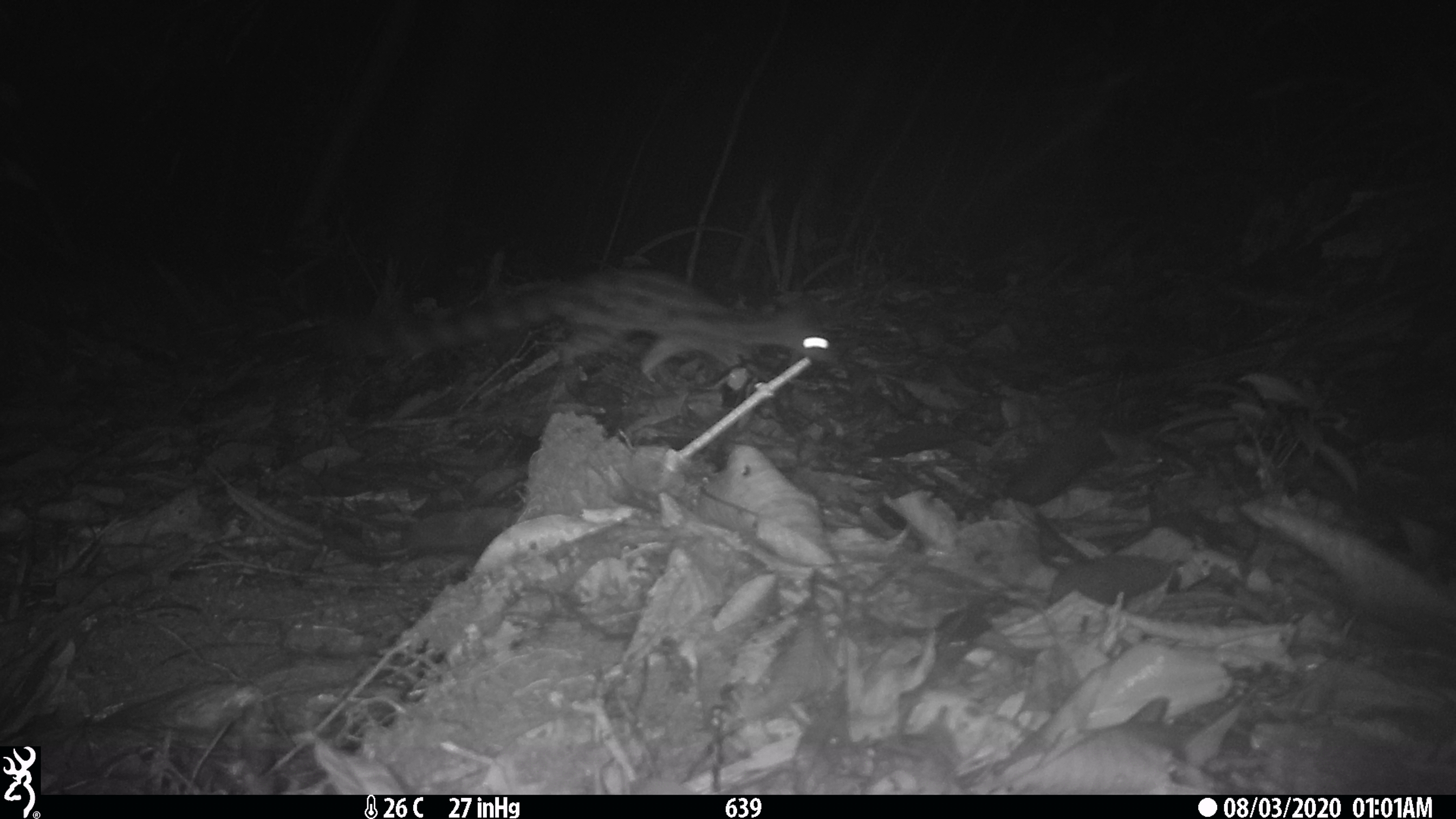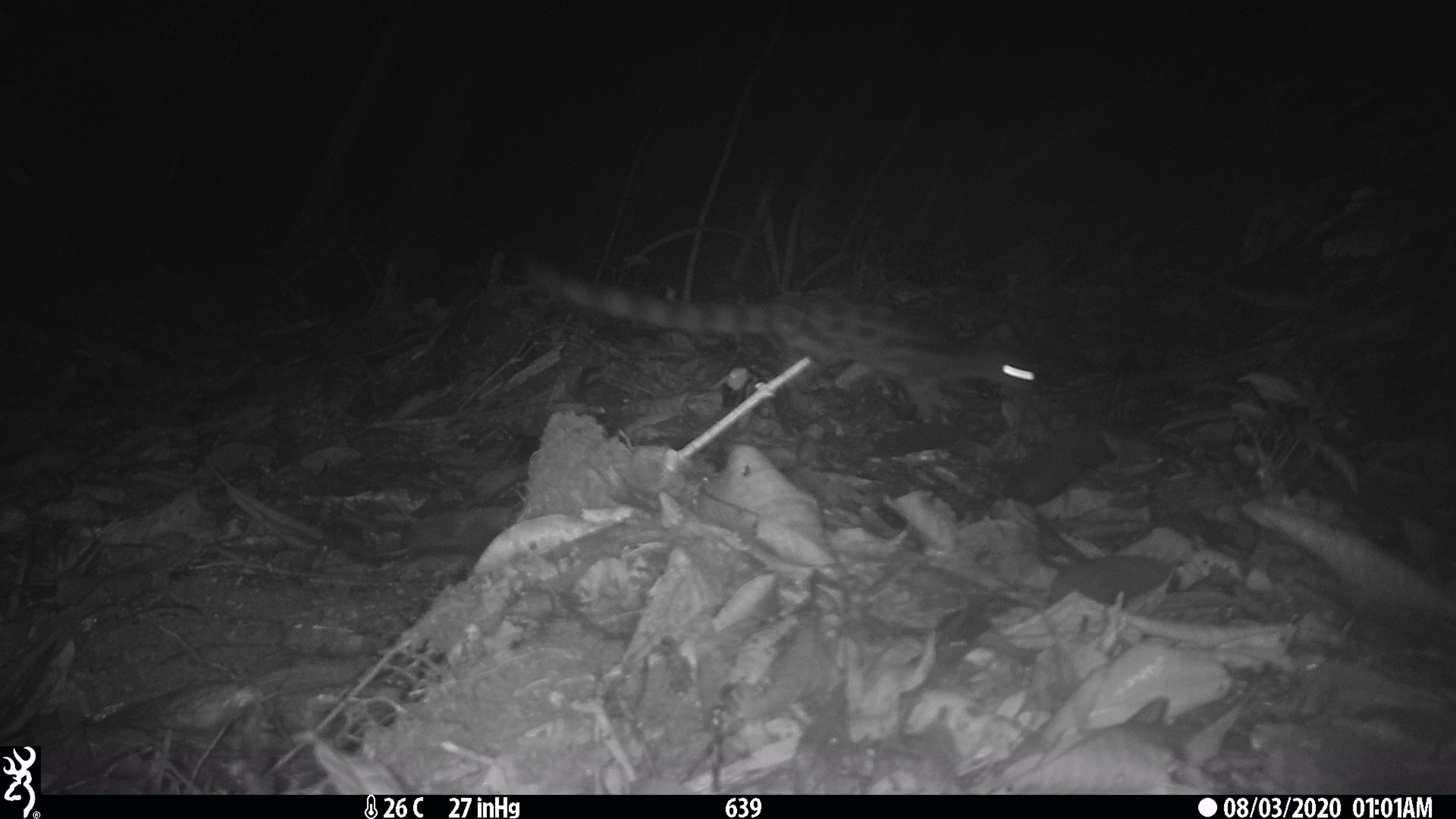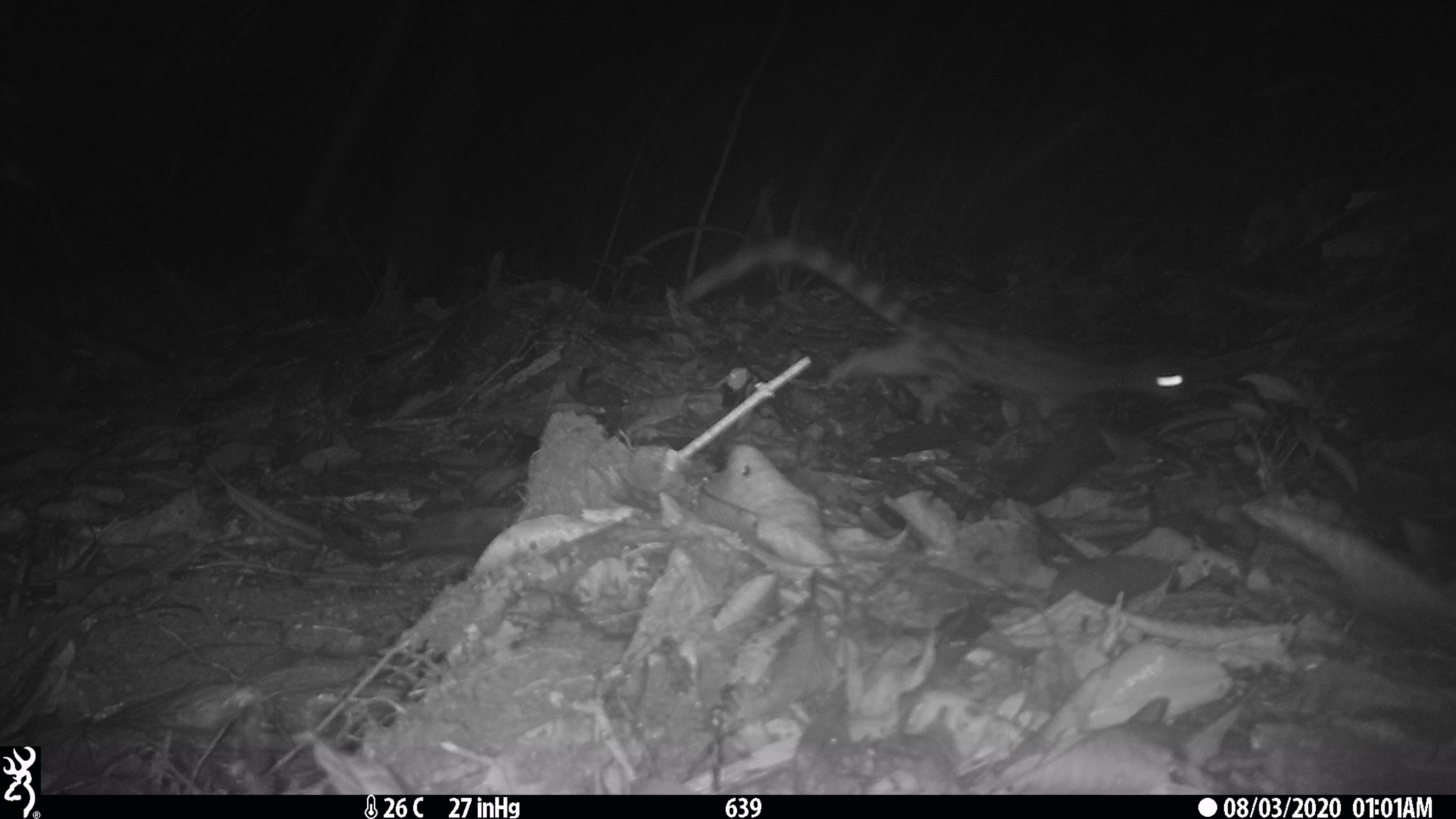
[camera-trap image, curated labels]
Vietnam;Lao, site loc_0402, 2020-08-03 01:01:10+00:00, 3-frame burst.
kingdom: Animalia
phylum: Chordata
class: Mammalia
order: Carnivora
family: Prionodontidae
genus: Prionodon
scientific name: Prionodon pardicolor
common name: spotted linsang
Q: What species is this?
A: Spotted linsang (Prionodon pardicolor).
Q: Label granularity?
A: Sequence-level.